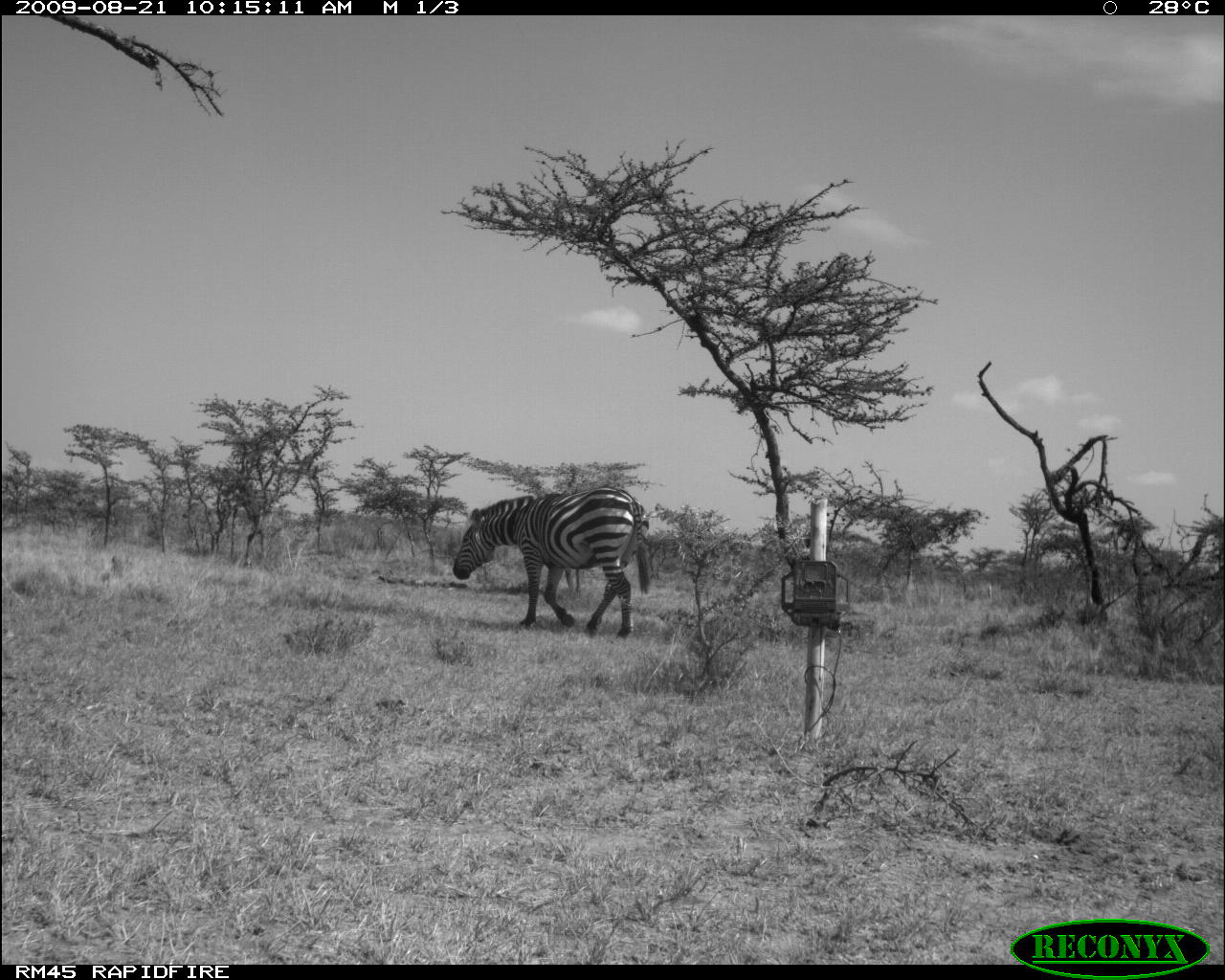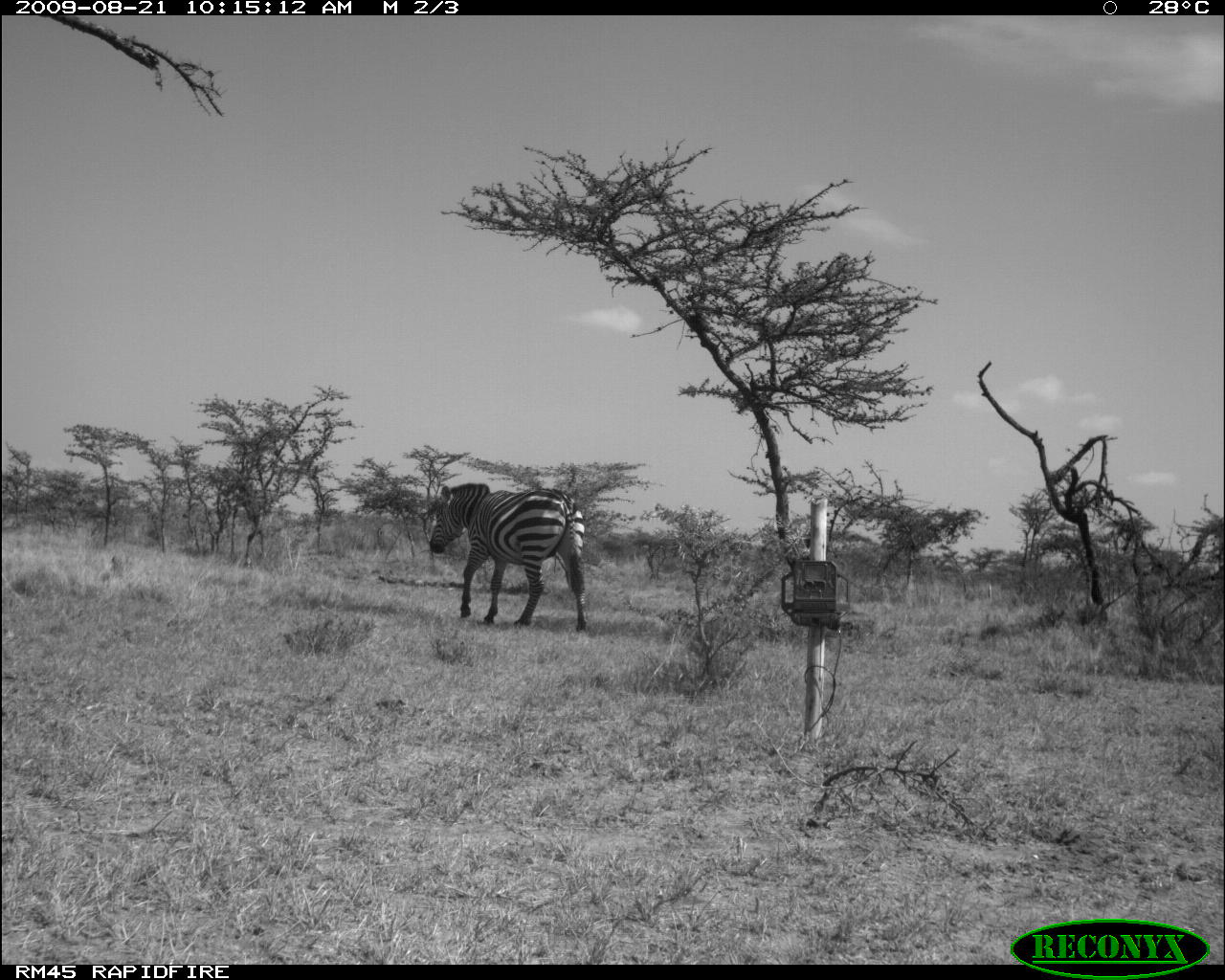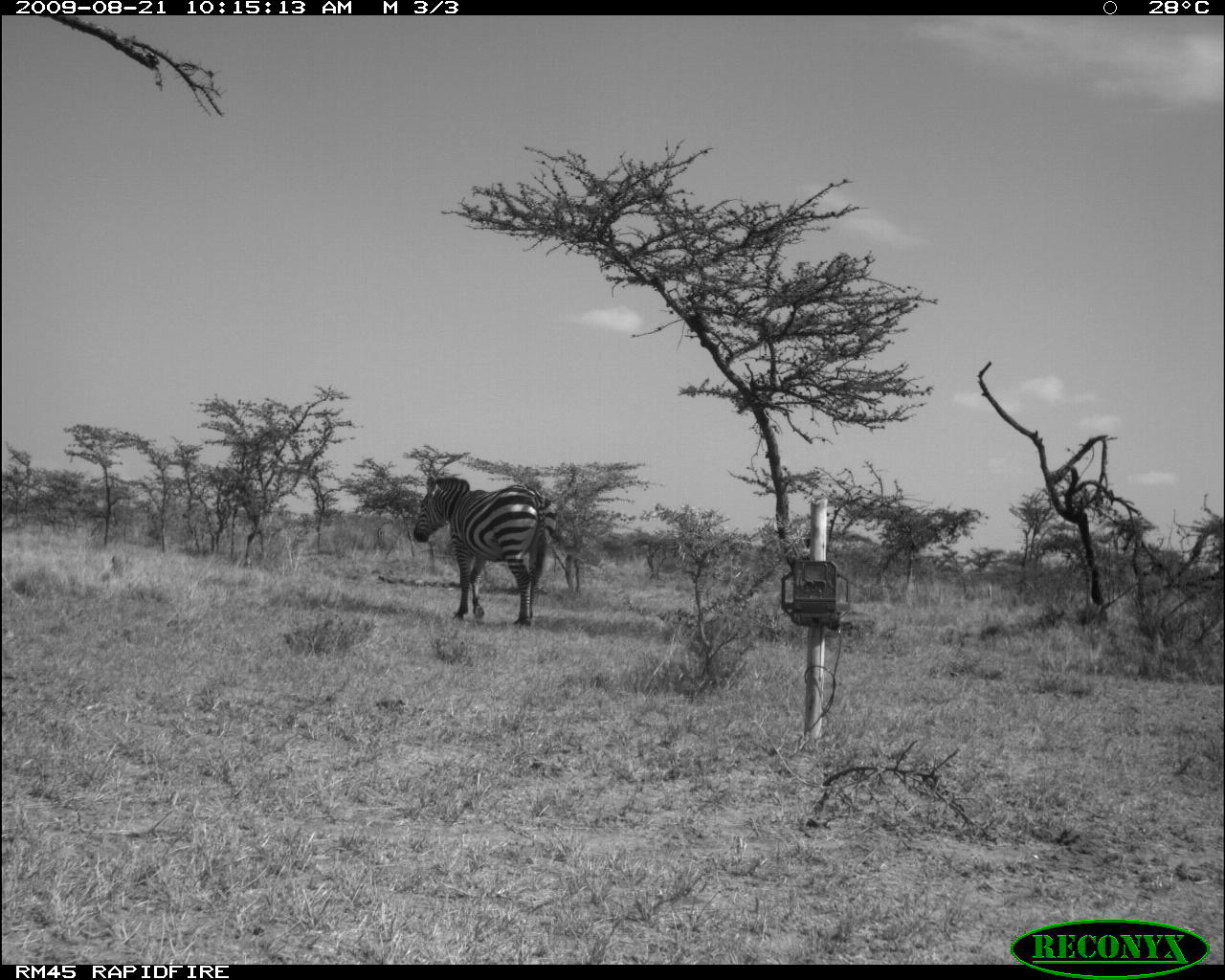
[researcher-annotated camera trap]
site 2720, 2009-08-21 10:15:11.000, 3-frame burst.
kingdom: Animalia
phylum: Chordata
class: Mammalia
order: Perissodactyla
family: Equidae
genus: Equus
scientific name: Equus quagga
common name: plains zebra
Equus quagga (plains zebra), count 1.